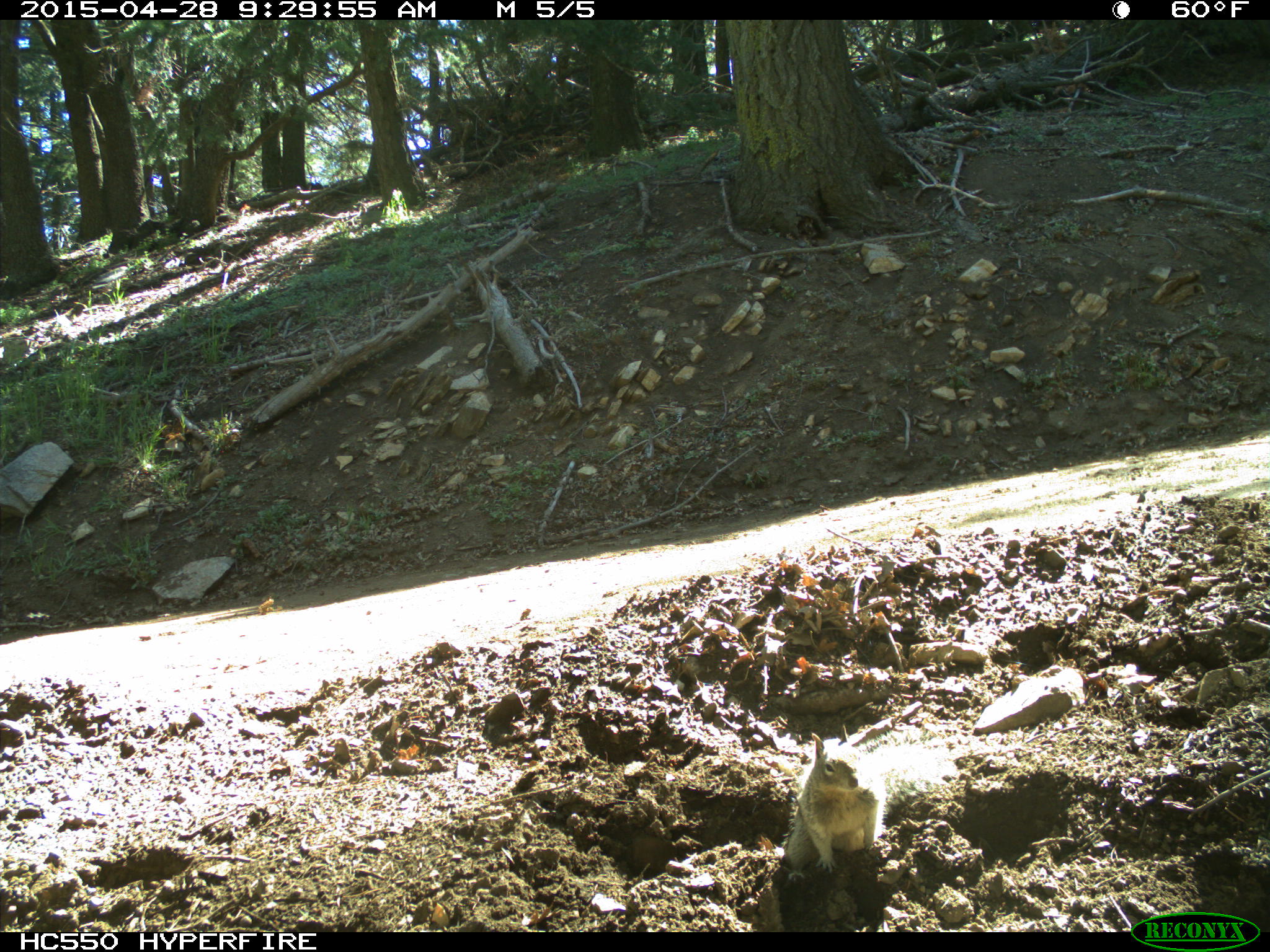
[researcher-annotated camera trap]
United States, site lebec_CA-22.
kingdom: Animalia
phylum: Chordata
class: Mammalia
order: Rodentia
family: Sciuridae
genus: Otospermophilus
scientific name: Otospermophilus beecheyi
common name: california ground squirrel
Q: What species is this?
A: Otospermophilus beecheyi (california ground squirrel).